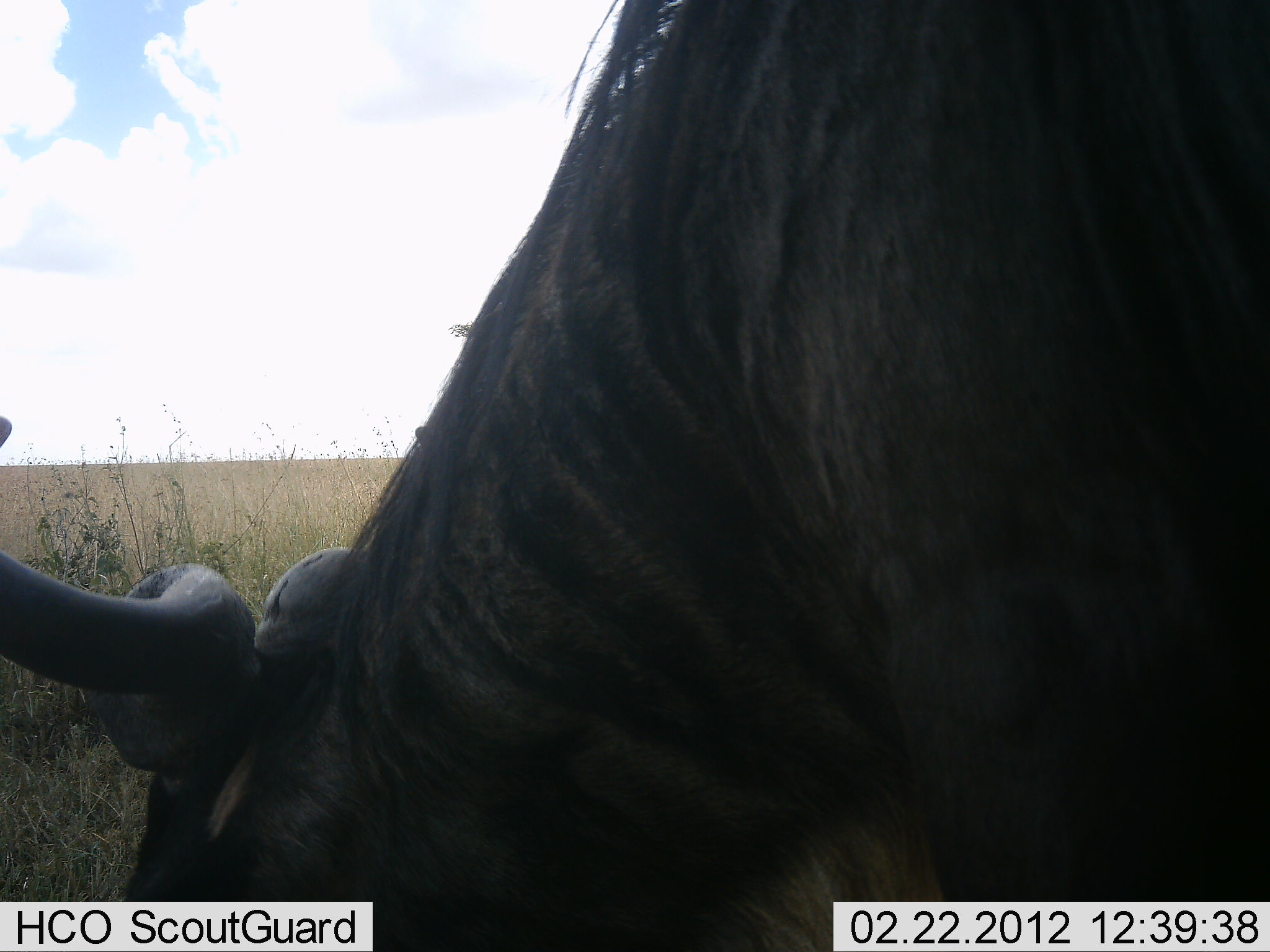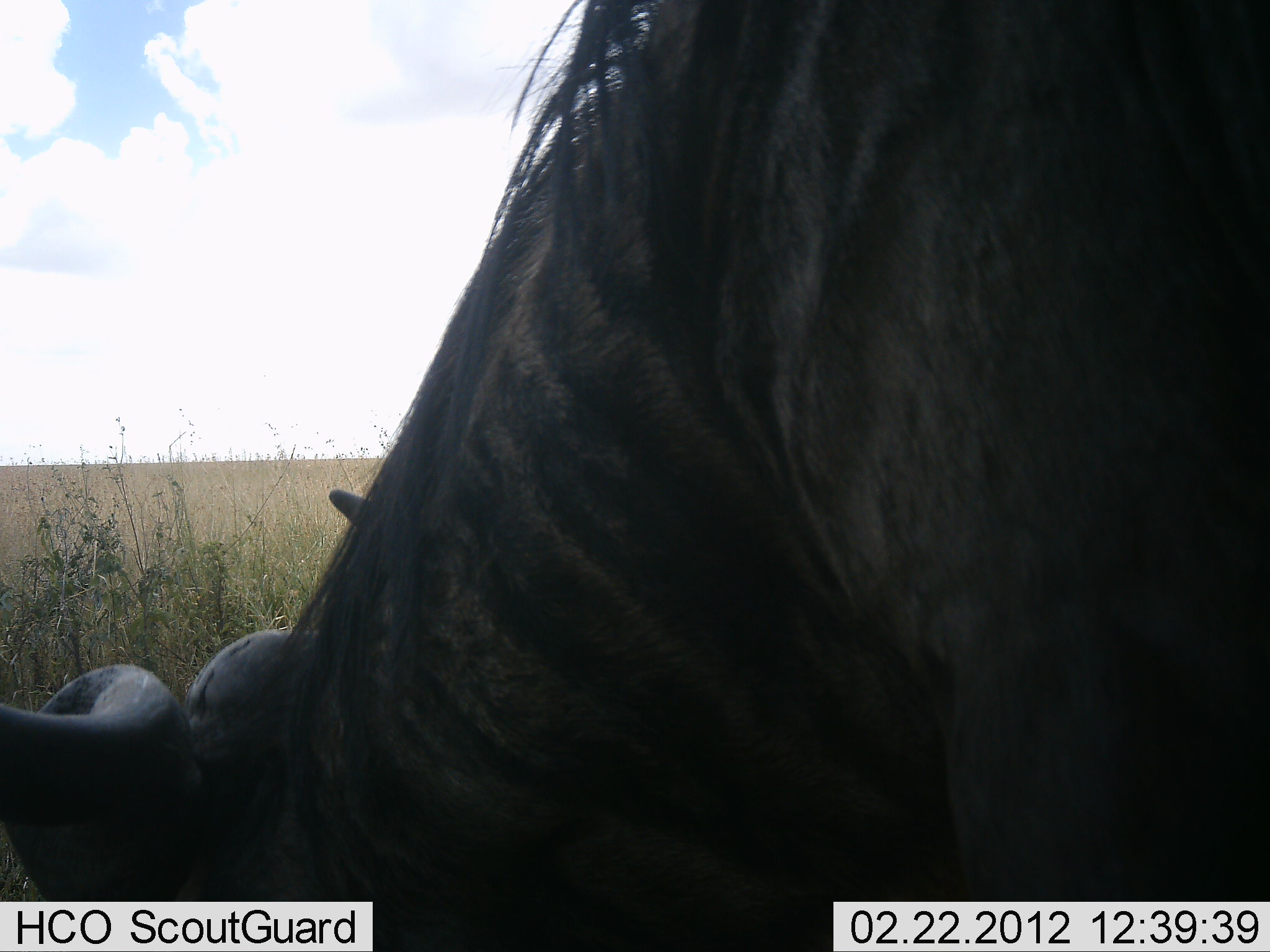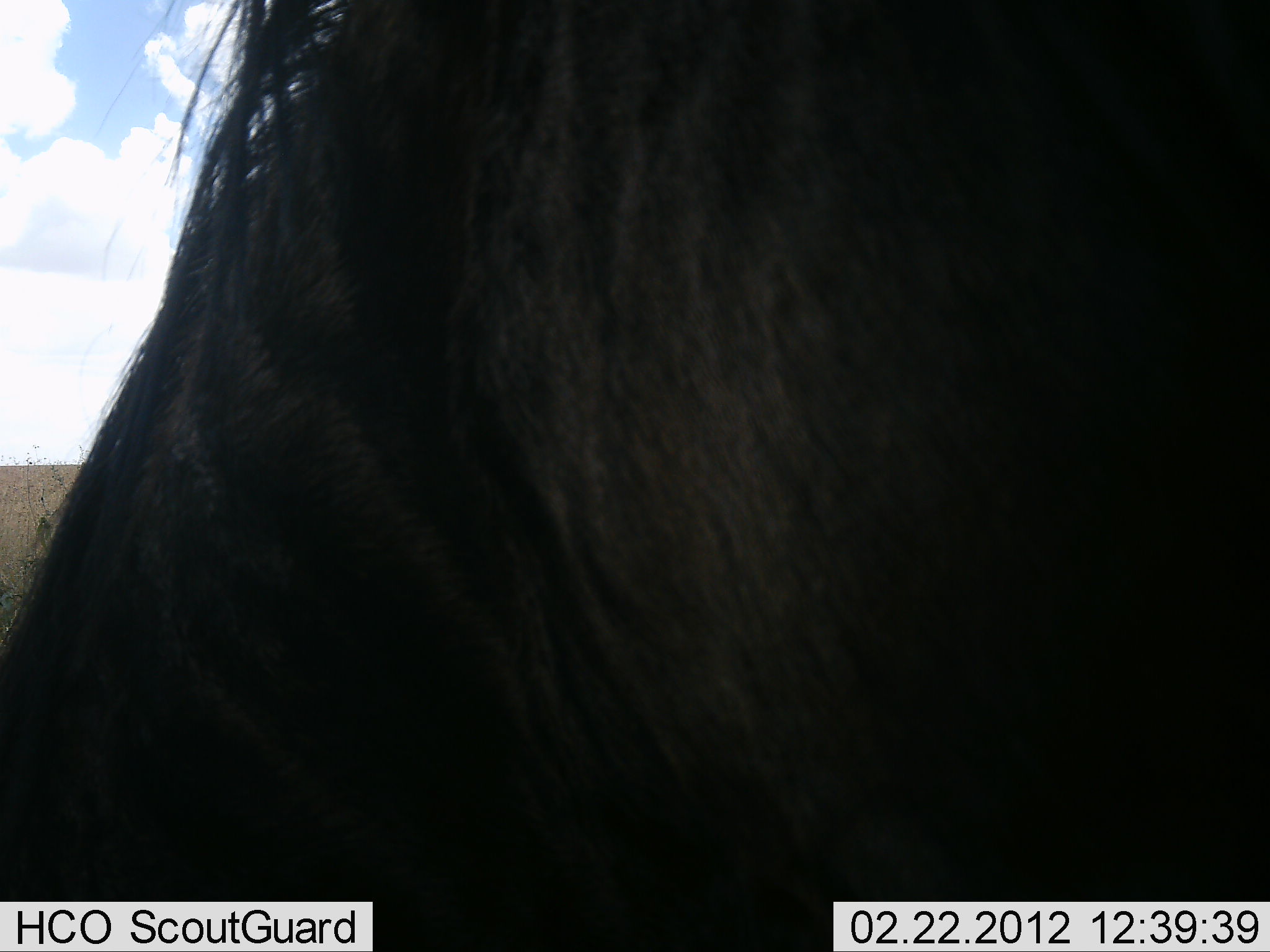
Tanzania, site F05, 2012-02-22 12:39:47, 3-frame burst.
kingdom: Animalia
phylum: Chordata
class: Mammalia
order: Artiodactyla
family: Bovidae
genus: Connochaetes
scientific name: Connochaetes taurinus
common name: blue wildebeest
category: wildebeest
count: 1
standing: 19%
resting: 0%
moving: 0%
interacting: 0%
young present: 0%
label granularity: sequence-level